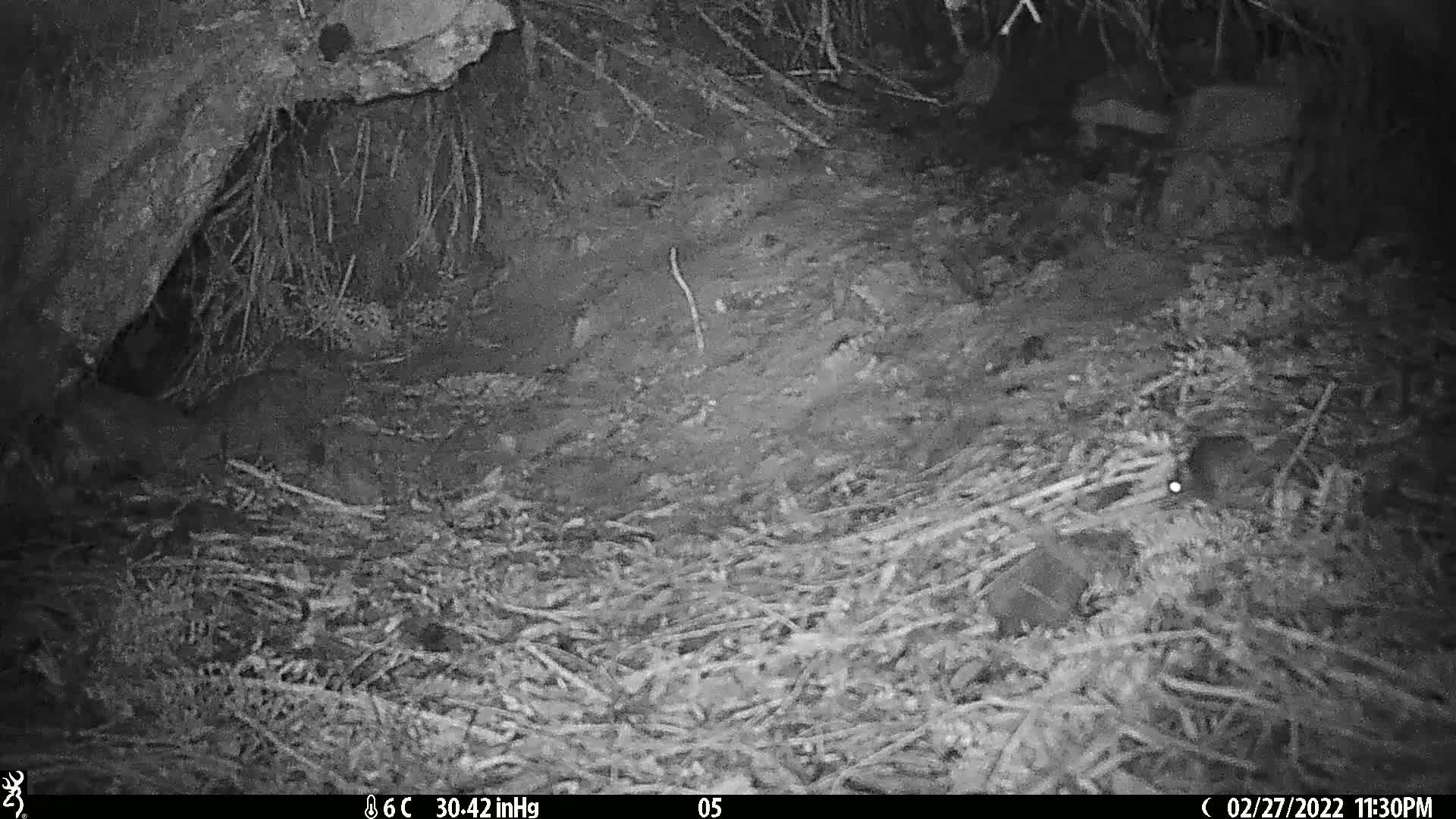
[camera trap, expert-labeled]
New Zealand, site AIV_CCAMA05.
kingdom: Animalia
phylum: Chordata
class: Mammalia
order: Rodentia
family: Muridae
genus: Mus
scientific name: Mus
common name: mouse